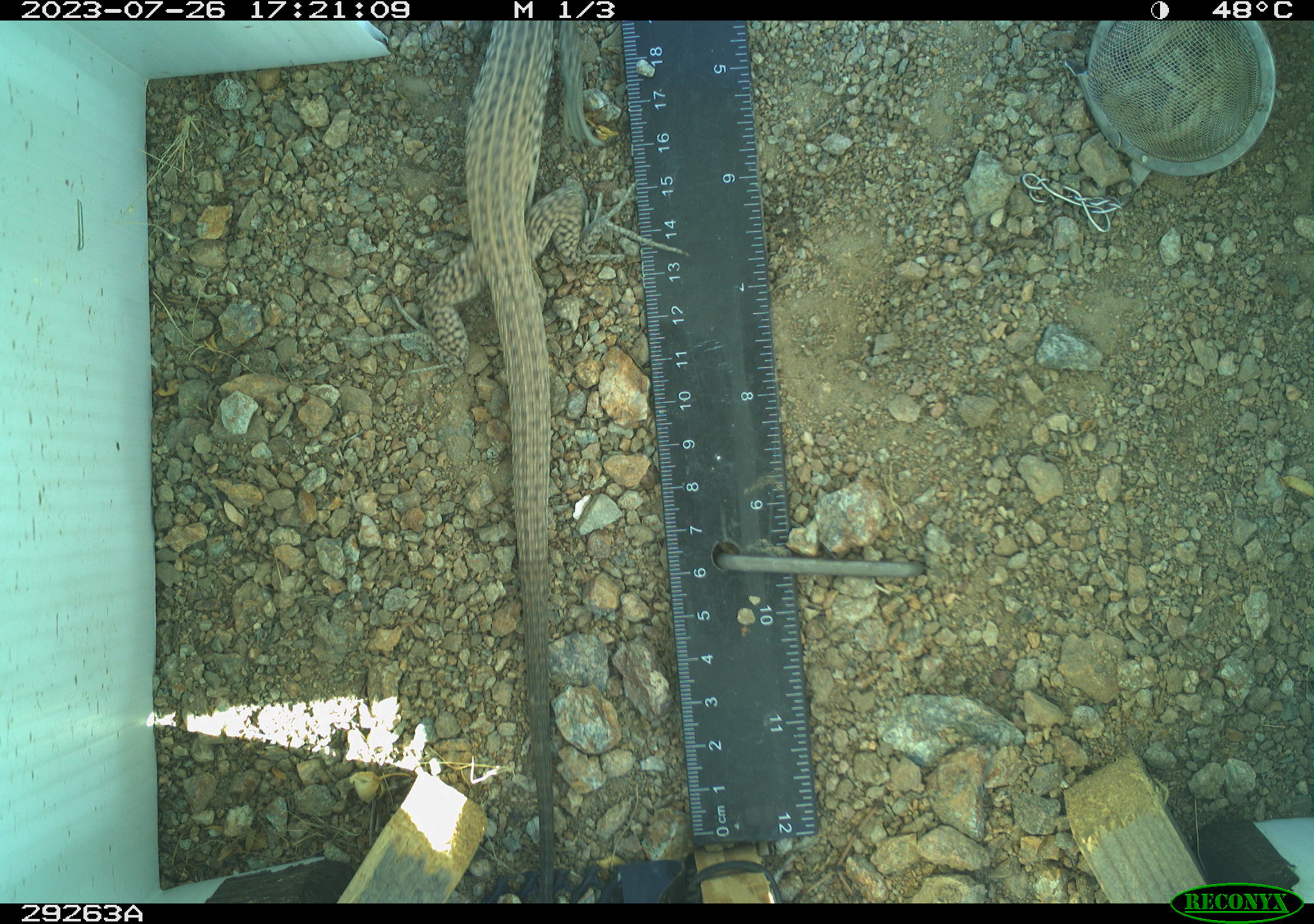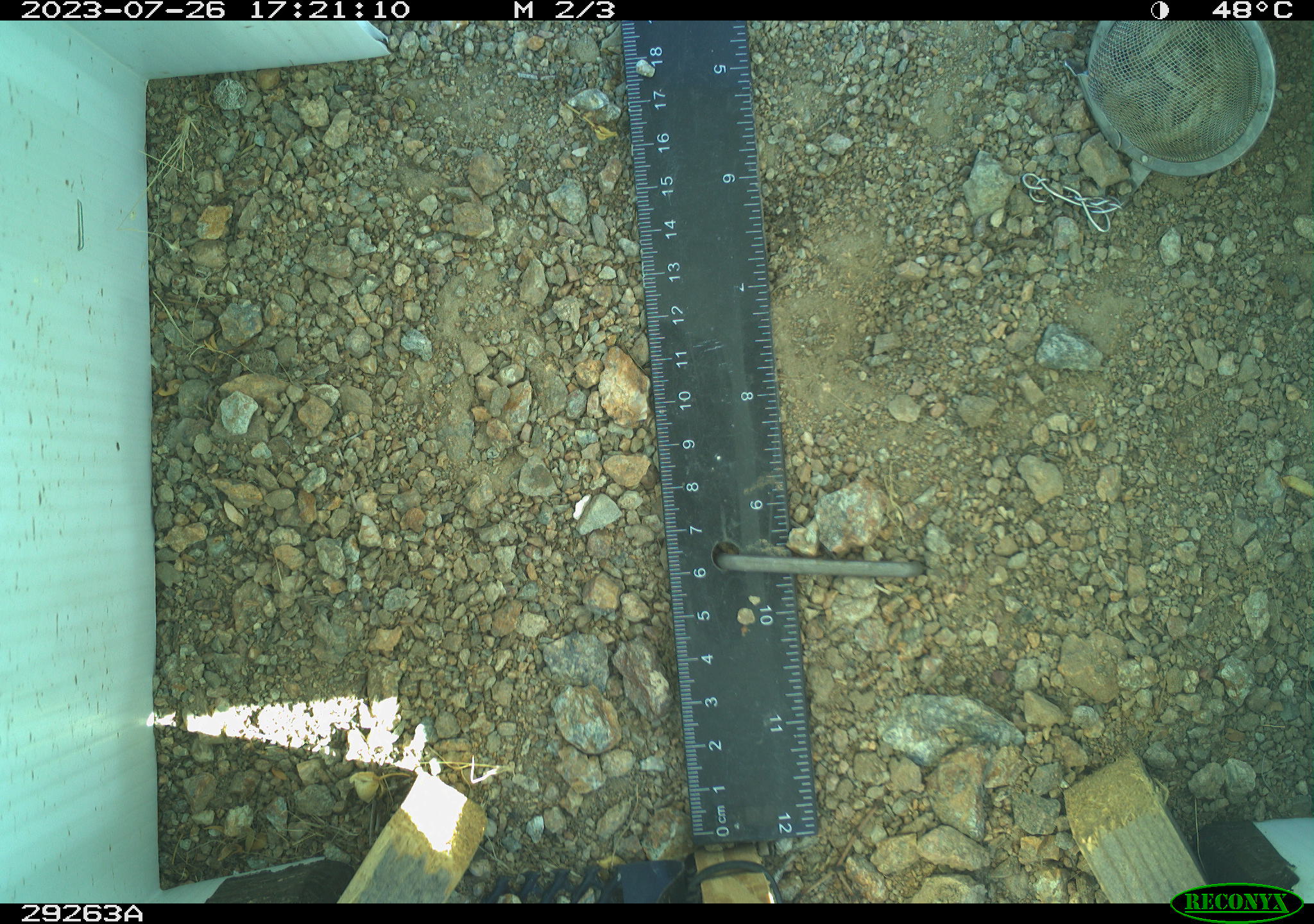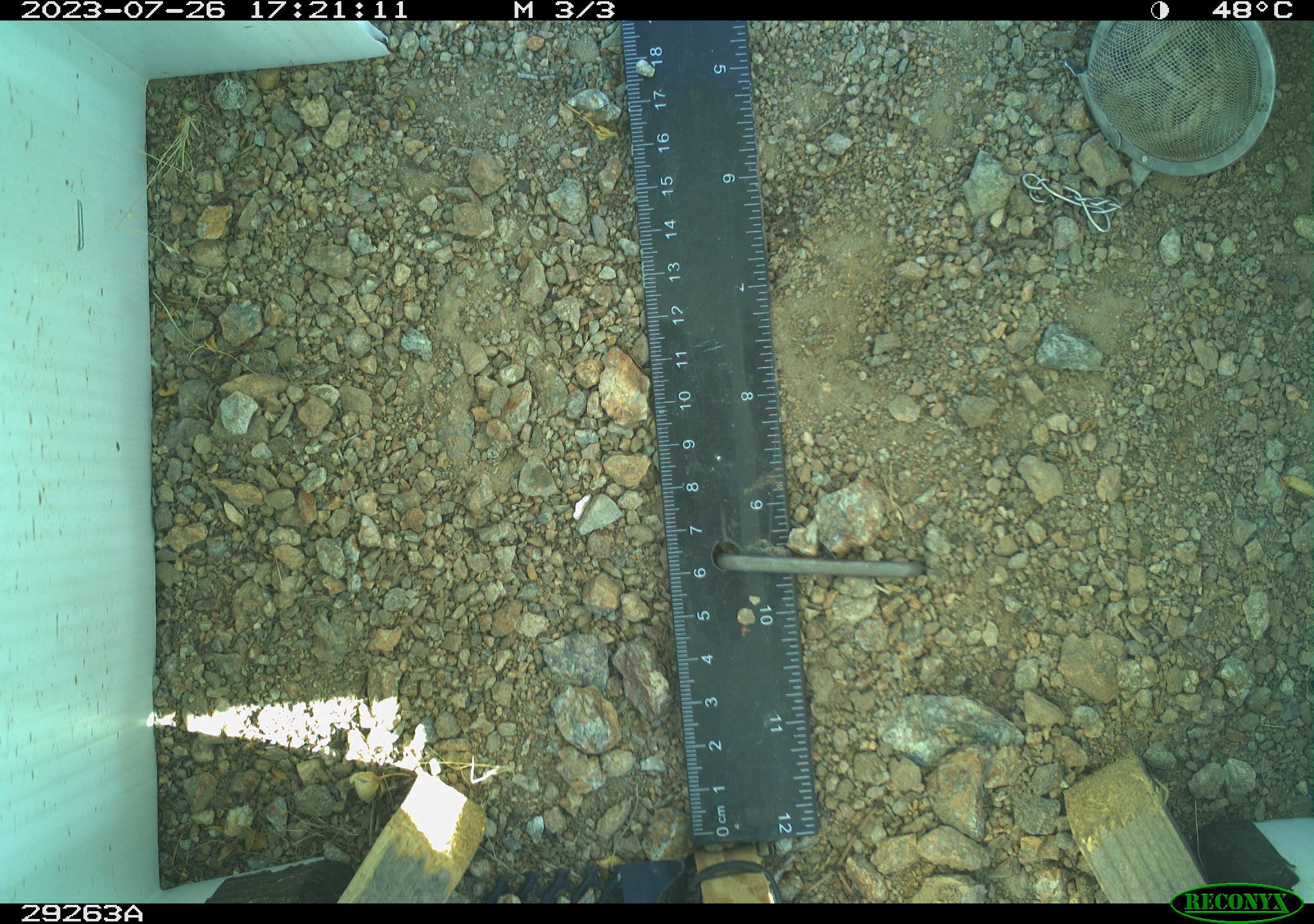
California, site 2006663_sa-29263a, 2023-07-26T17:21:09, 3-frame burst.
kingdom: Animalia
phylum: Chordata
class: Reptilia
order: Squamata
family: Teiidae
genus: Aspidoscelis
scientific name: Aspidoscelis tigris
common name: western whiptail